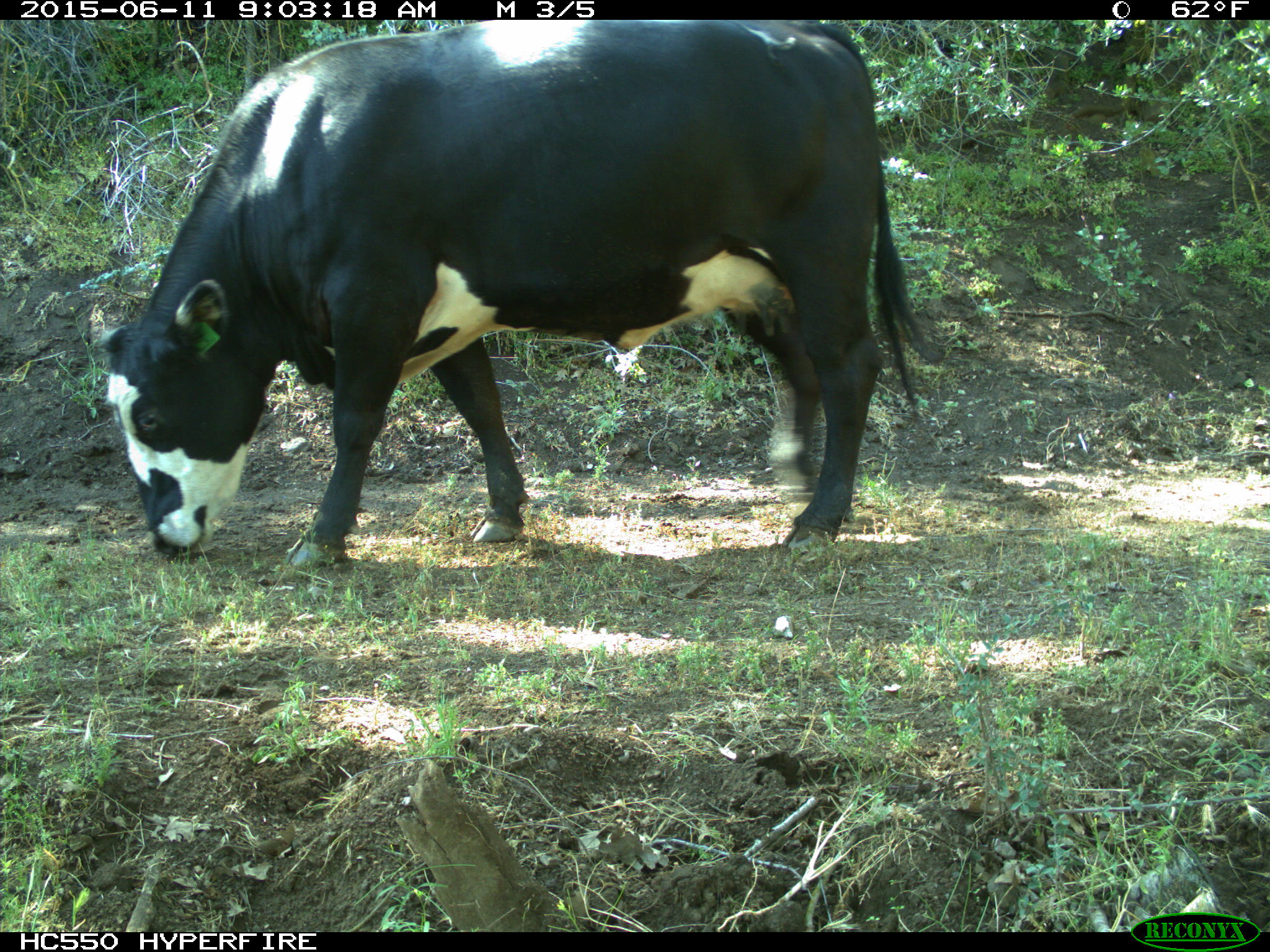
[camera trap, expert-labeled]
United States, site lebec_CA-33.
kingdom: Animalia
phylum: Chordata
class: Mammalia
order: Artiodactyla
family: Bovidae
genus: Bos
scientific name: Bos taurus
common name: domestic cow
Bos taurus (domestic cow).